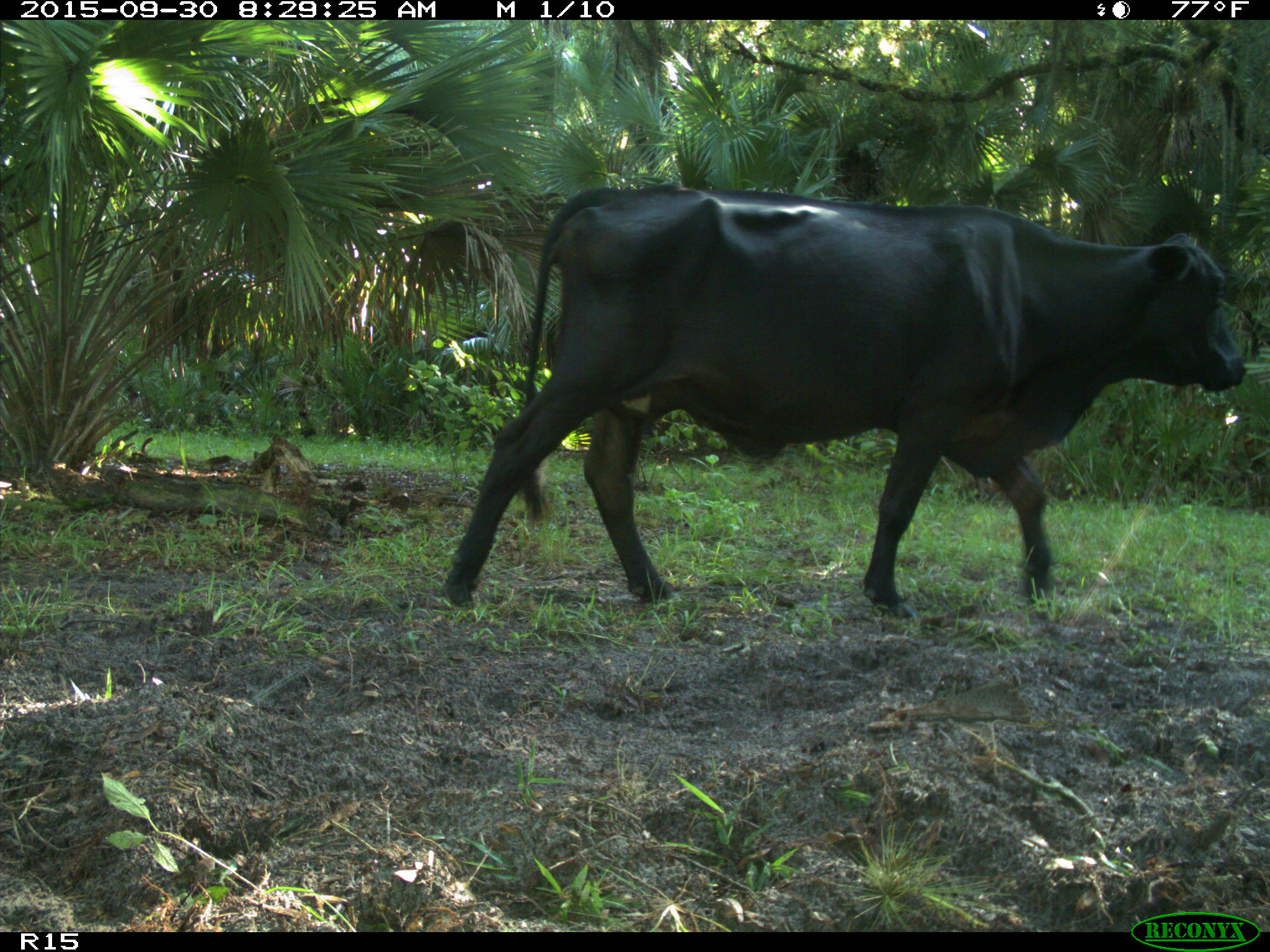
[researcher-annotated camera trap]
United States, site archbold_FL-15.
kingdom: Animalia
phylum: Chordata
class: Mammalia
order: Artiodactyla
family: Bovidae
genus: Bos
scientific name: Bos taurus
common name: domestic cow